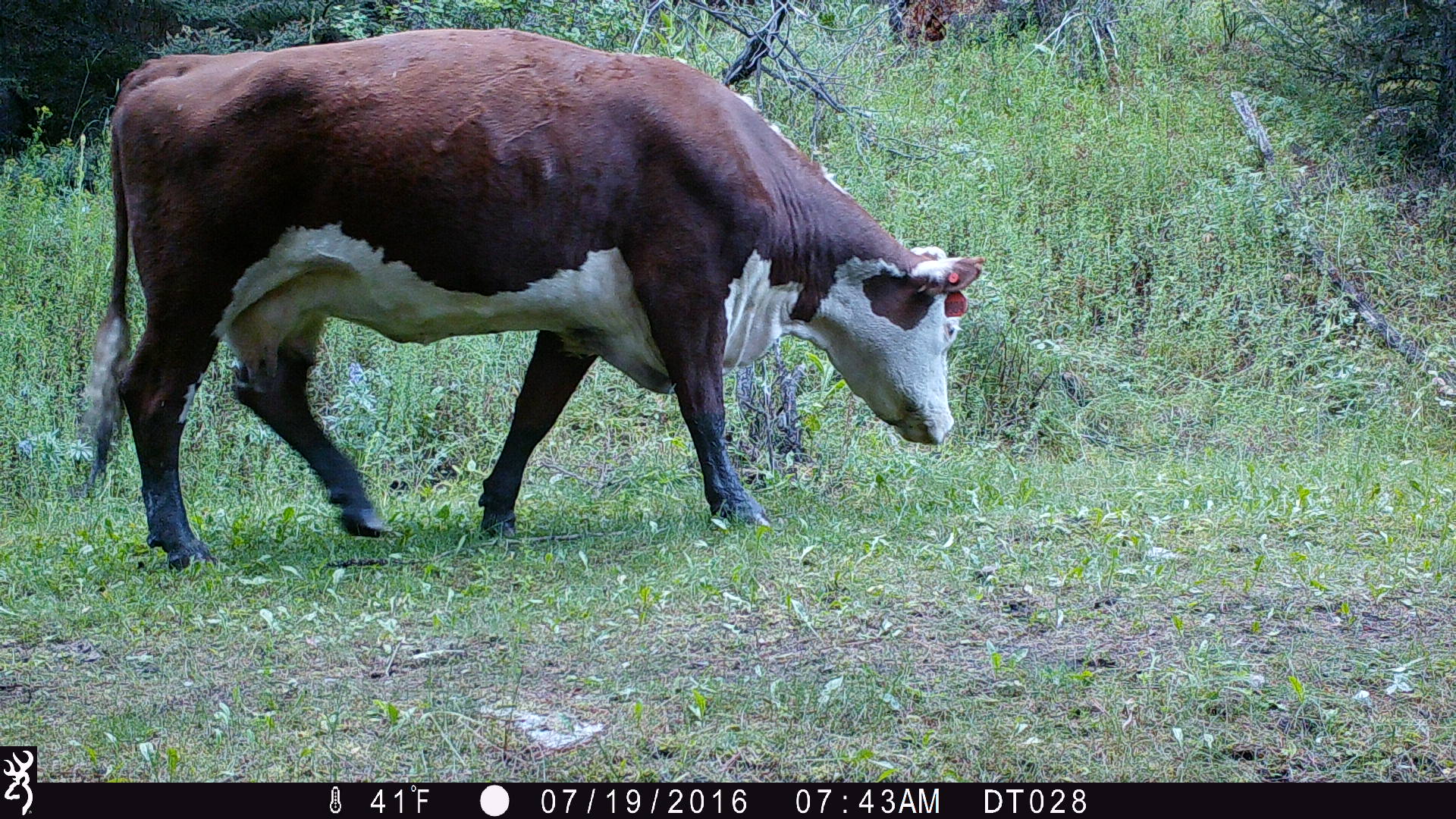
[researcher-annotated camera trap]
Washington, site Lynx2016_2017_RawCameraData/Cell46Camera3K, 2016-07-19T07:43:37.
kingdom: Animalia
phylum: Chordata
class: Mammalia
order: Artiodactyla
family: Bovidae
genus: Bos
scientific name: Bos taurus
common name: domestic cattle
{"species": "domestic cattle (Bos taurus)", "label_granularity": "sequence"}